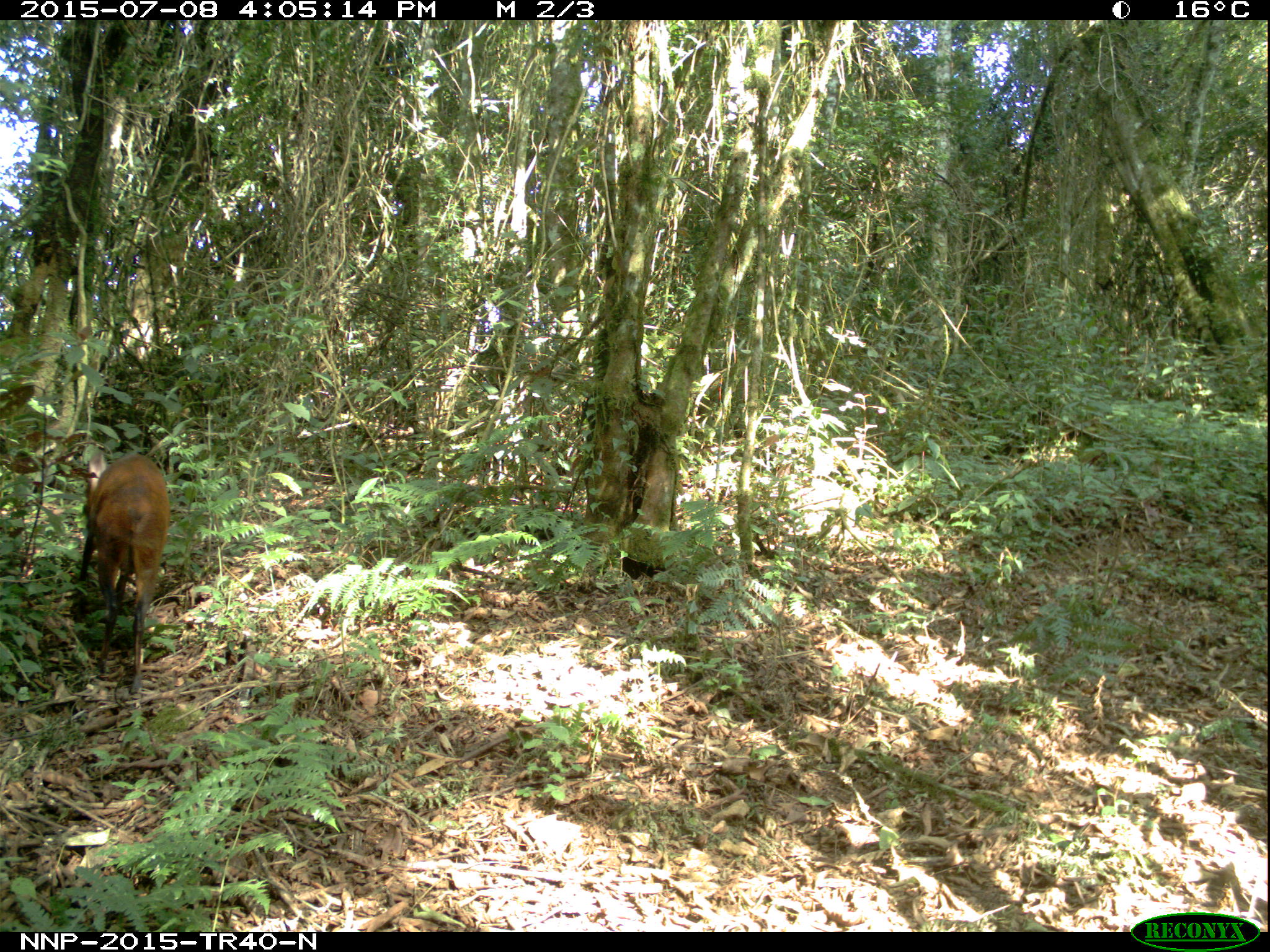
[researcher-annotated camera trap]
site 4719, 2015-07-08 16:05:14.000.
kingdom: Animalia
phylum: Chordata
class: Mammalia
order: Artiodactyla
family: Bovidae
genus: Cephalophus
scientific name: Cephalophus nigrifrons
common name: black-fronted duiker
Cephalophus nigrifrons (black-fronted duiker), count 1.